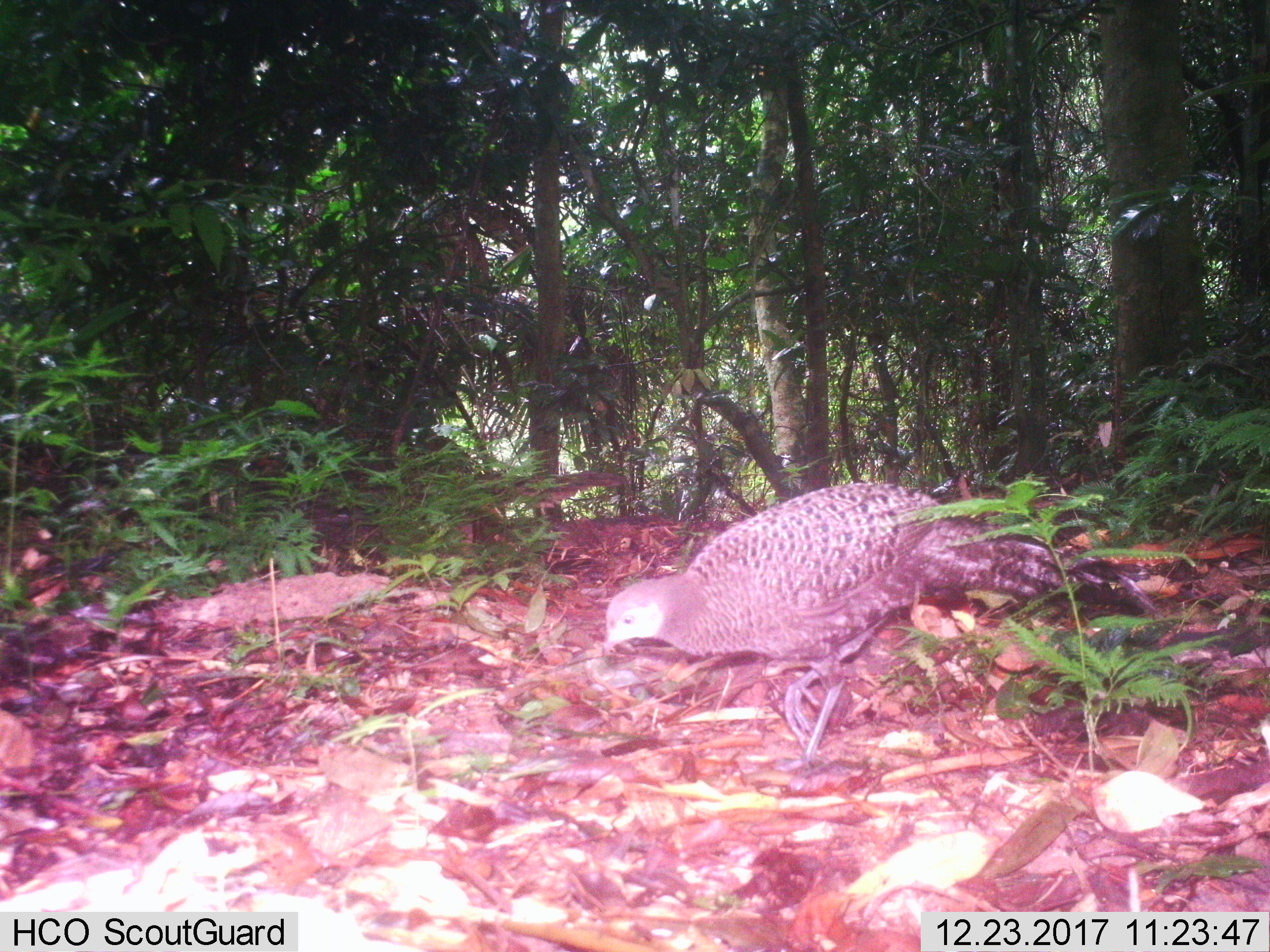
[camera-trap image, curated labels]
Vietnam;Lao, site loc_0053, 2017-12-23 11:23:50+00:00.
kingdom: Animalia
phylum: Chordata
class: Aves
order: Galliformes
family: Phasianidae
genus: Polyplectron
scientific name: Polyplectron bicalcaratum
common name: gray peacock-pheasant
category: grey peacock pheasant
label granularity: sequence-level